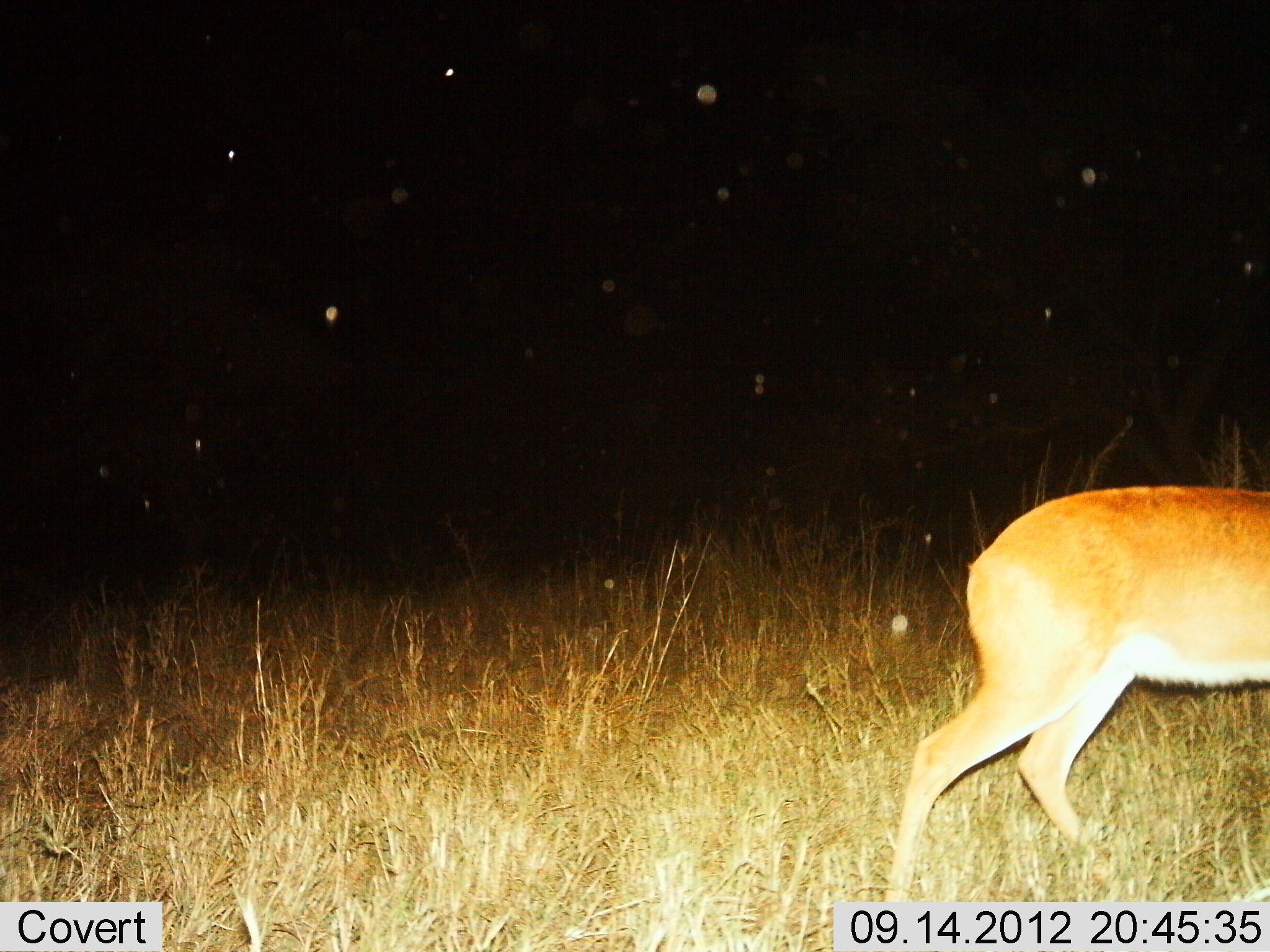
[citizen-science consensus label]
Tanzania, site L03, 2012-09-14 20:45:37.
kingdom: Animalia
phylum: Chordata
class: Mammalia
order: Artiodactyla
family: Bovidae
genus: Redunca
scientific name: Redunca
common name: reedbuck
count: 1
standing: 20%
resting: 0%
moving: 80%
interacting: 0%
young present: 0%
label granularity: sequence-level